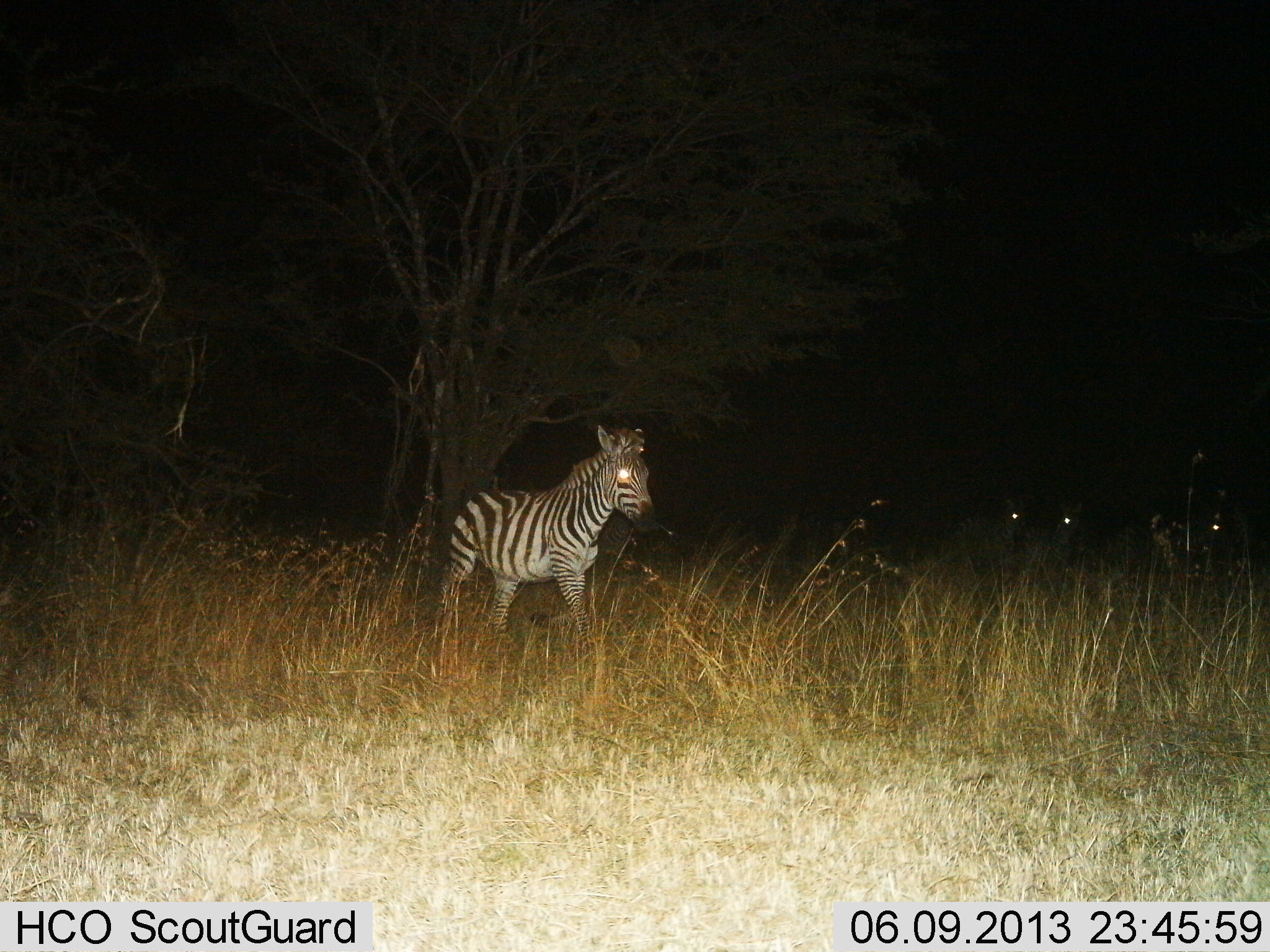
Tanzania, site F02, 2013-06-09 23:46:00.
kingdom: Animalia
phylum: Chordata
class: Mammalia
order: Perissodactyla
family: Equidae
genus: Equus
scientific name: Equus quagga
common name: plains zebra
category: zebra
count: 4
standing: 68%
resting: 0%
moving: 41%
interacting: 0%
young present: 5%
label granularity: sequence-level